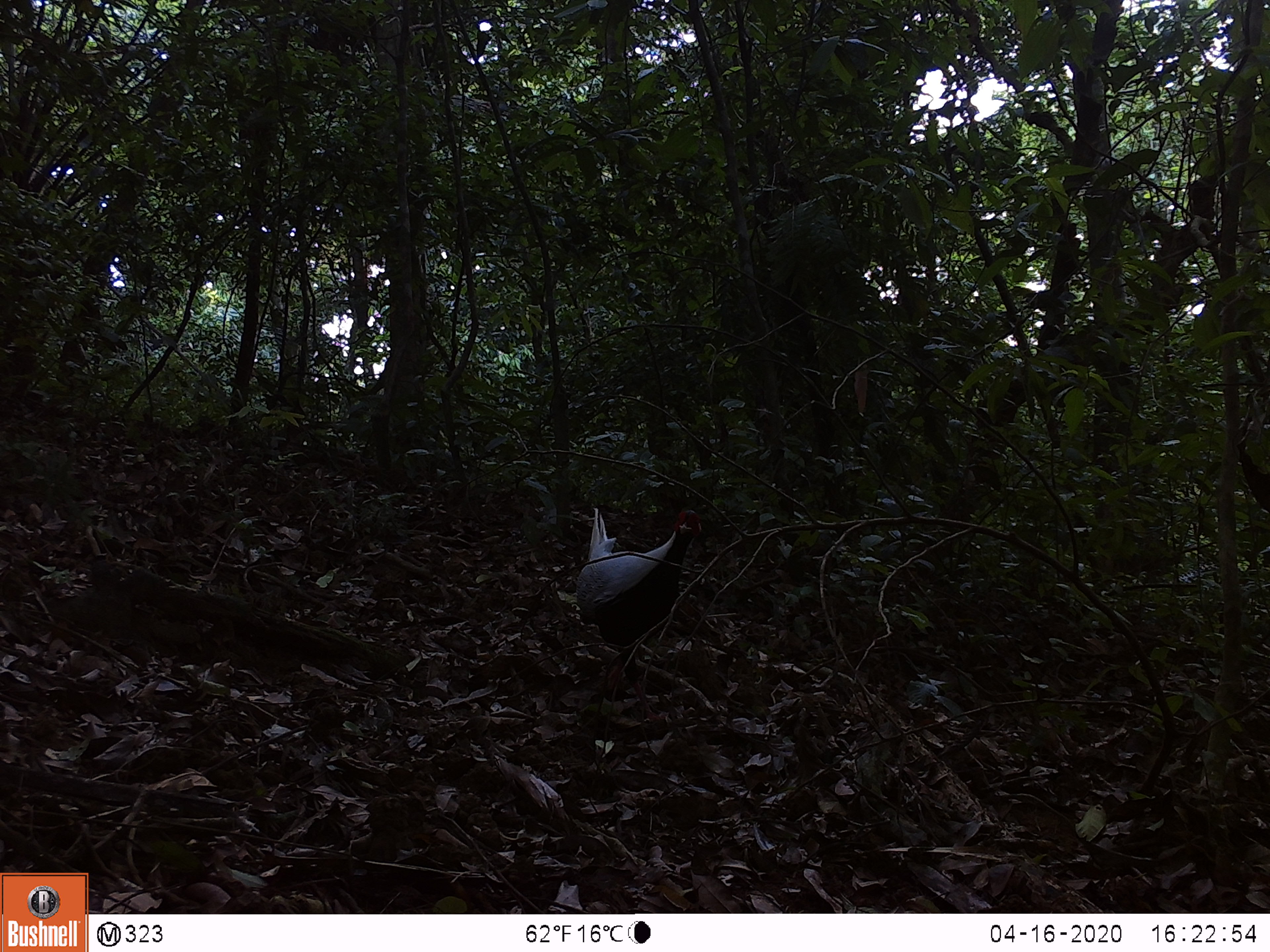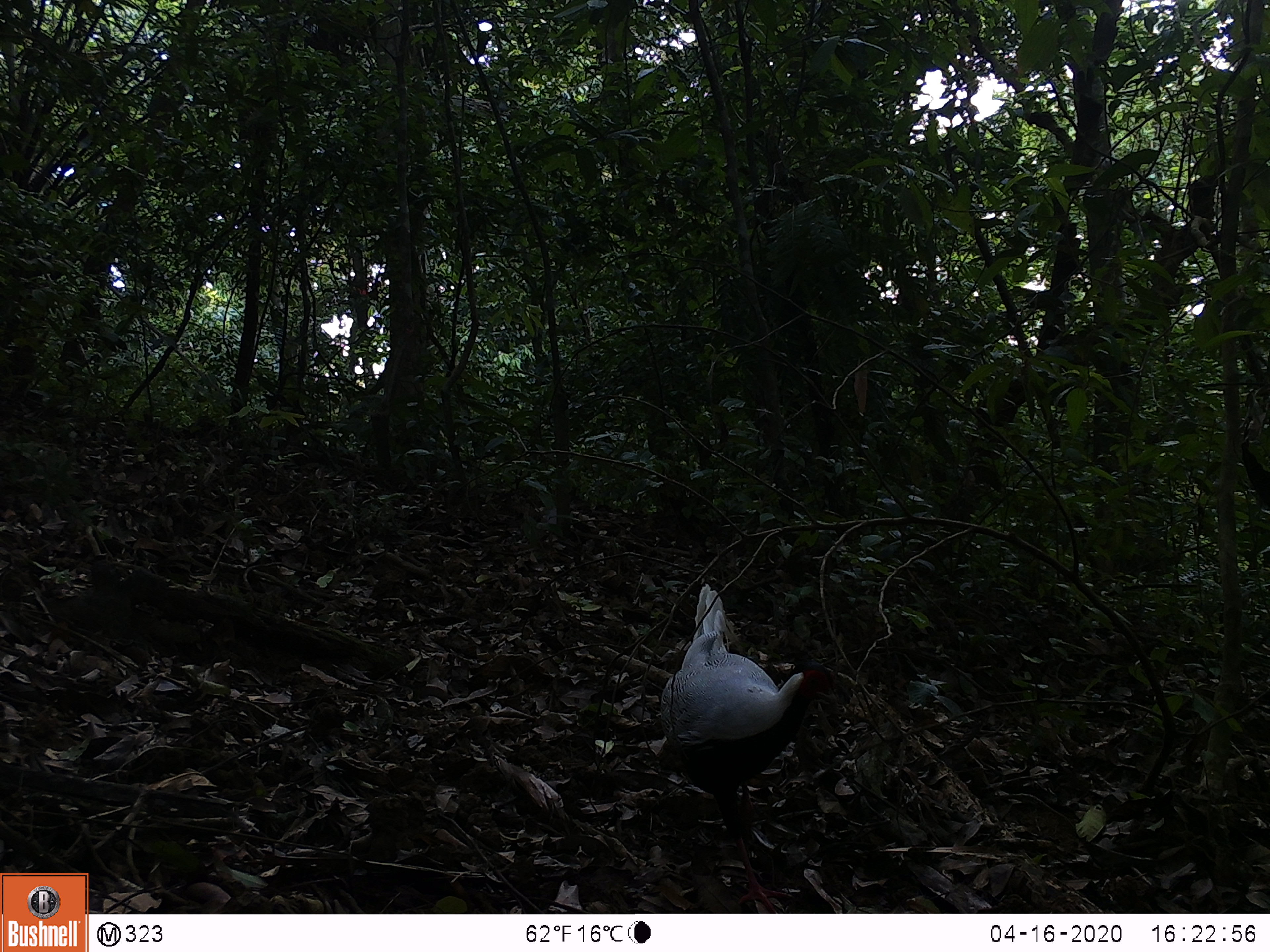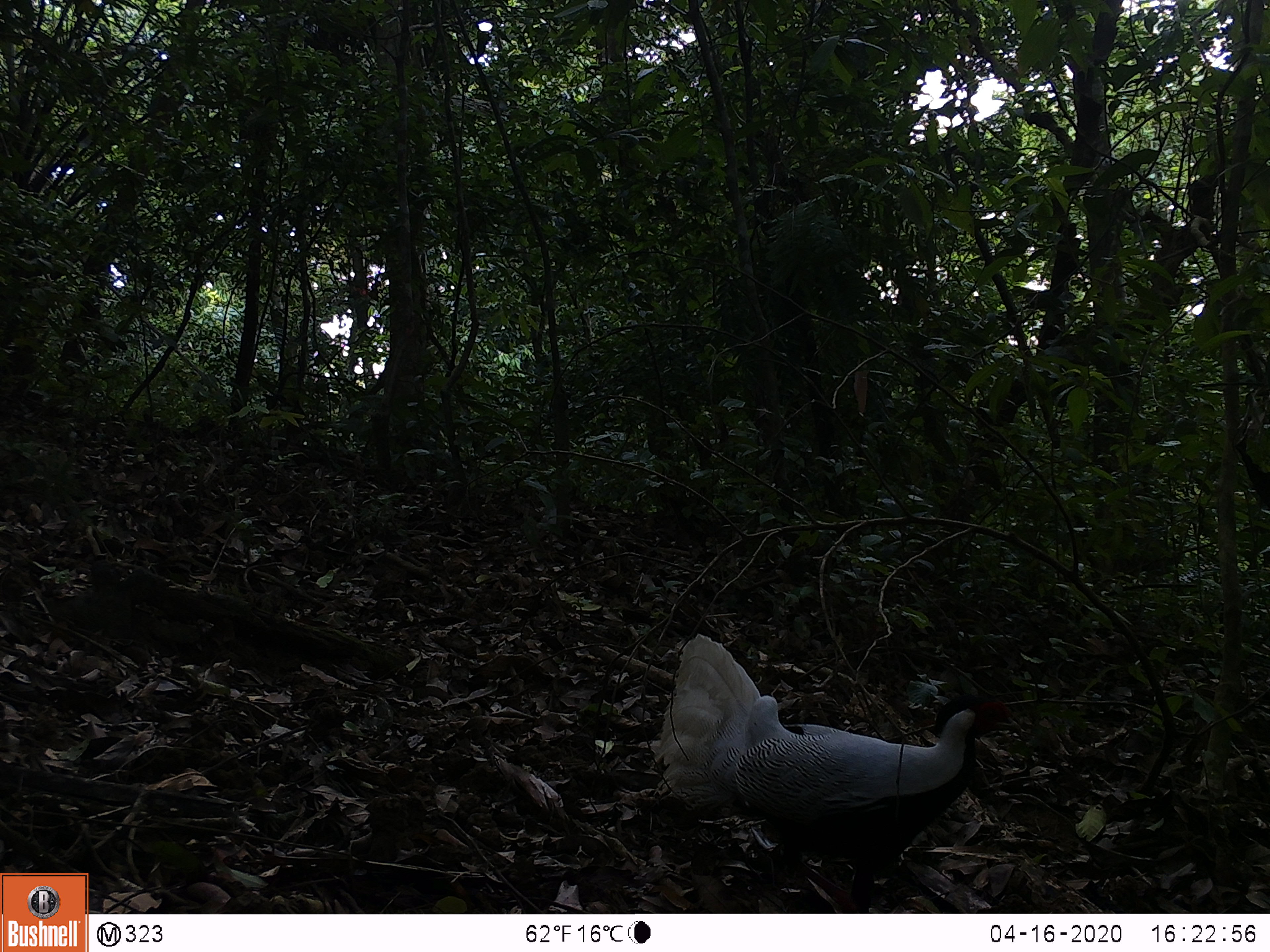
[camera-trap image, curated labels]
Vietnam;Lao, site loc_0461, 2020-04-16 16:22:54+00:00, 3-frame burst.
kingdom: Animalia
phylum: Chordata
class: Aves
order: Galliformes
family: Phasianidae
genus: Lophura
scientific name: Lophura nycthemera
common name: silver pheasant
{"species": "silver pheasant (Lophura nycthemera)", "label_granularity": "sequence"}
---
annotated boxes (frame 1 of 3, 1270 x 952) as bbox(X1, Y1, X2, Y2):
silver pheasant: bbox(574, 506, 701, 720)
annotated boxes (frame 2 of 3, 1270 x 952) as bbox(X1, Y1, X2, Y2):
silver pheasant: bbox(658, 582, 837, 913)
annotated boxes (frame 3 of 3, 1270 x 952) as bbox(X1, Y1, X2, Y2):
silver pheasant: bbox(658, 634, 1021, 913)